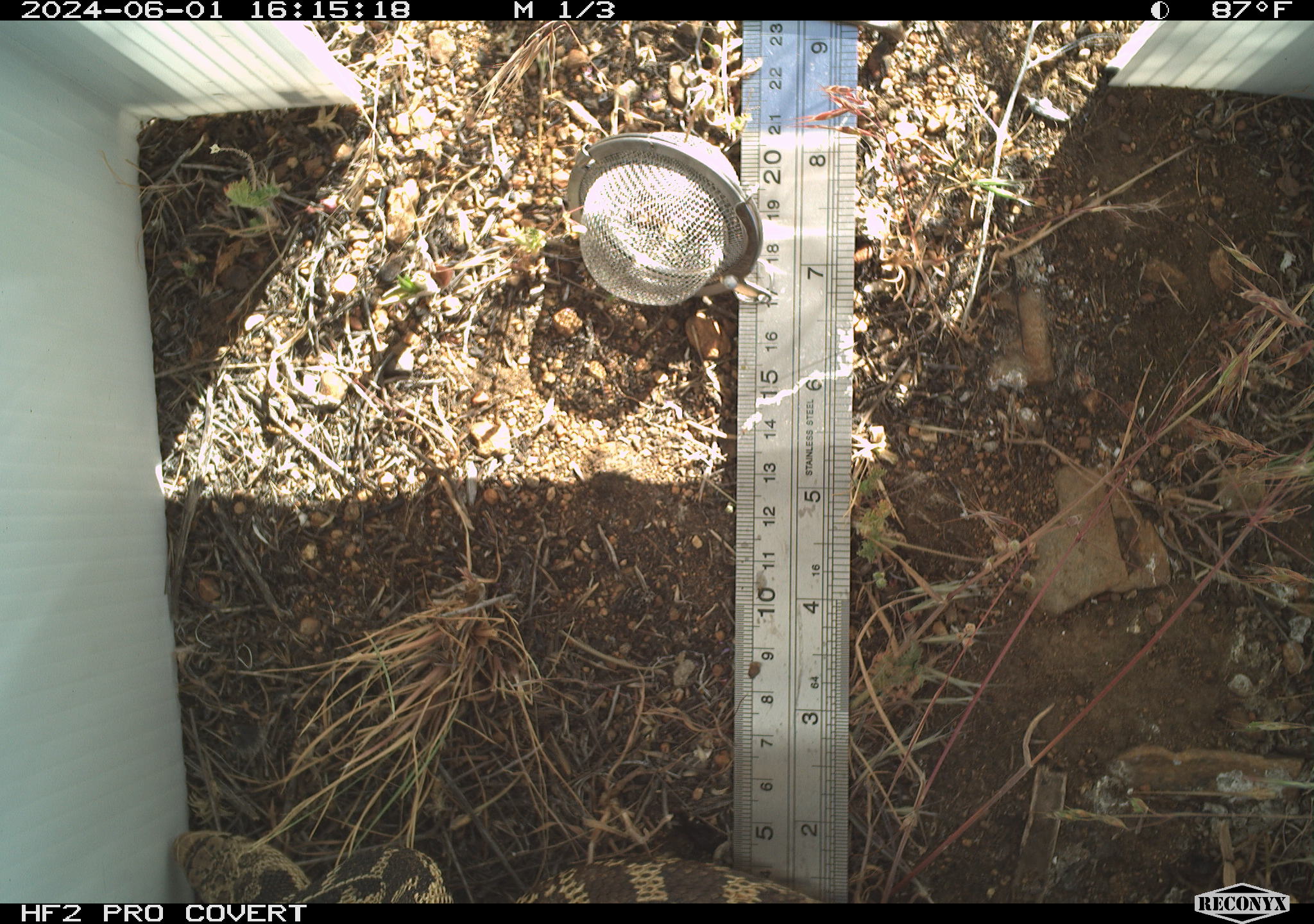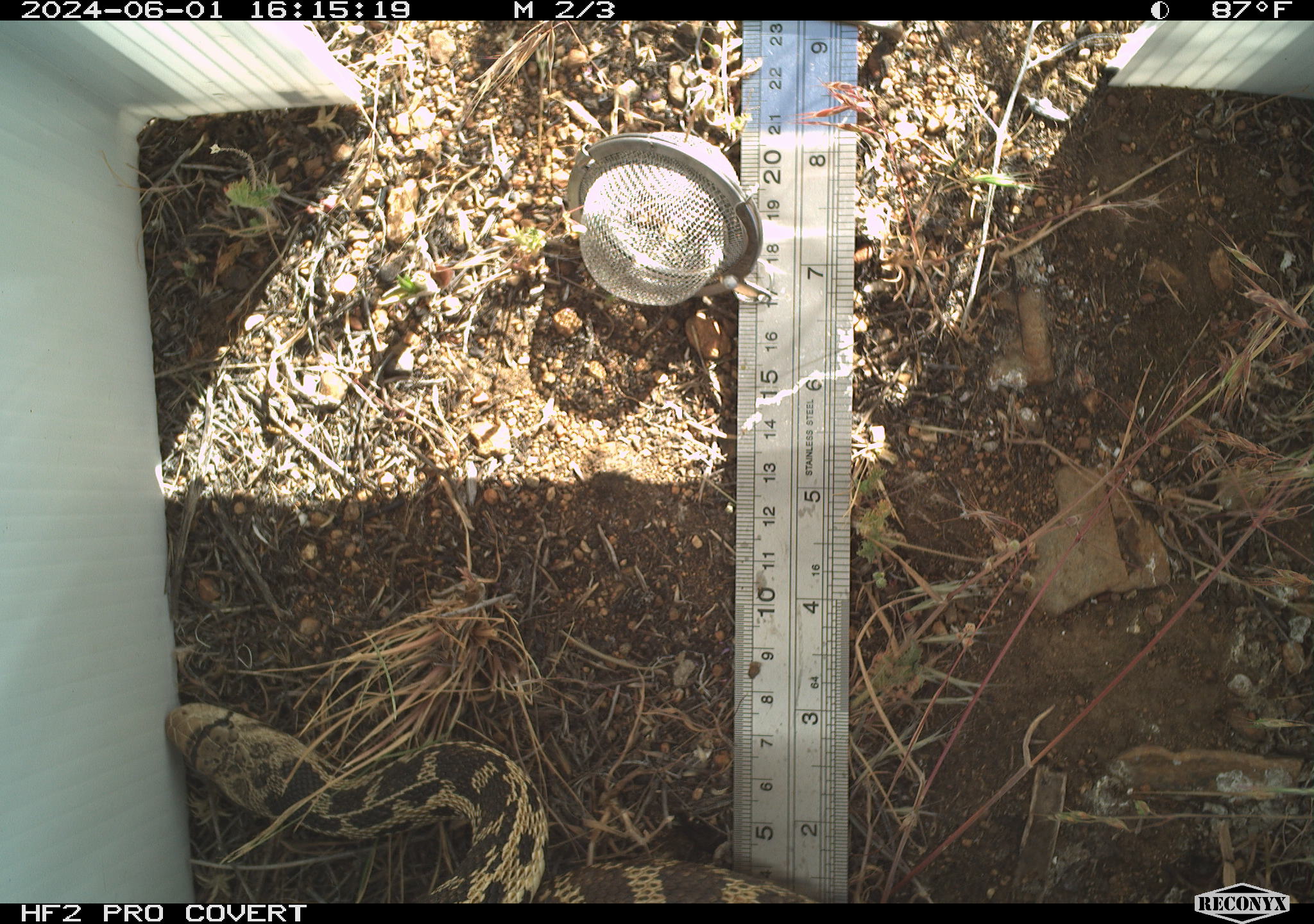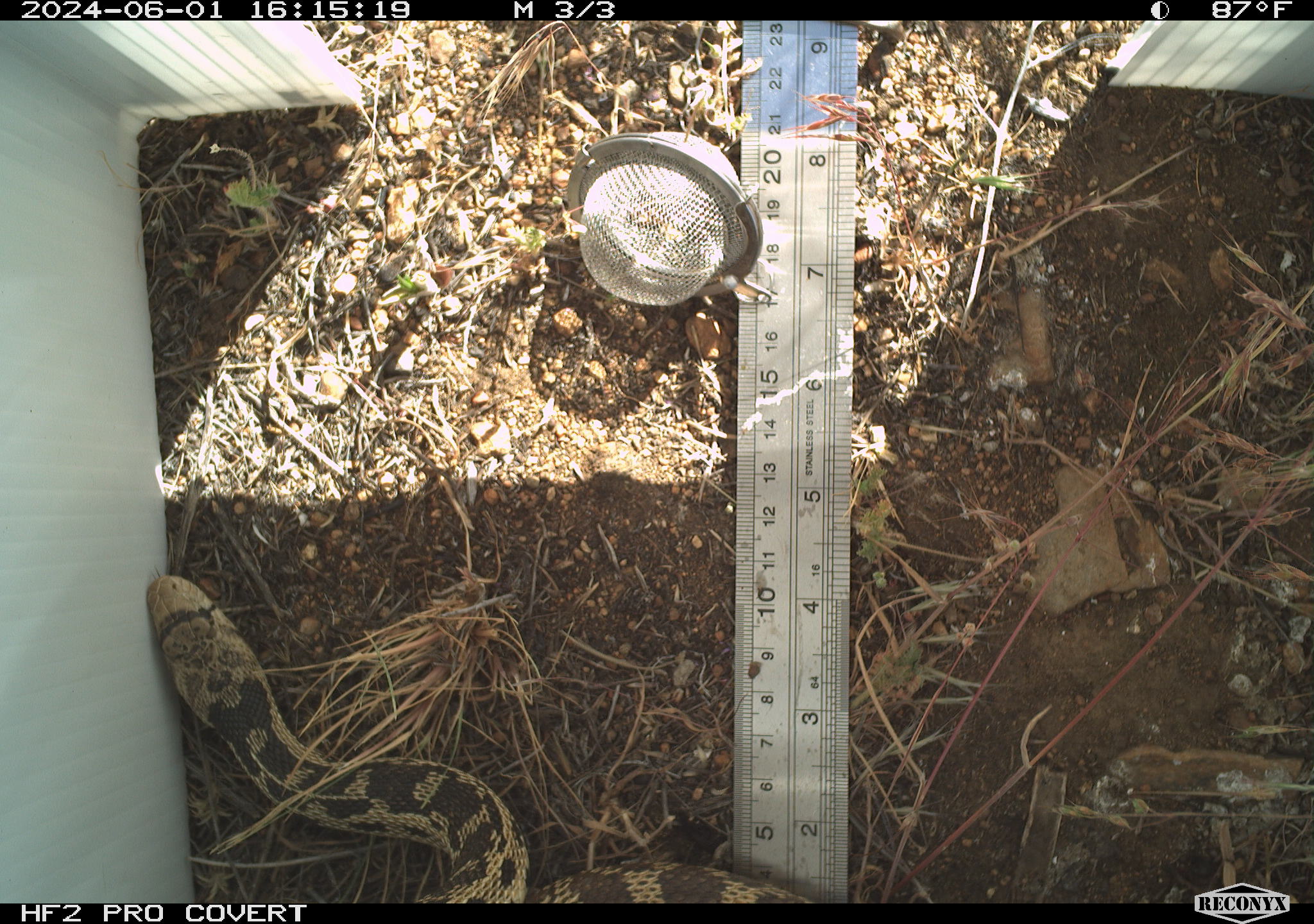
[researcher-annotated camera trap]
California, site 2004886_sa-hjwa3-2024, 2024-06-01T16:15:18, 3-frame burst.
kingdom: Animalia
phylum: Chordata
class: Reptilia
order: Squamata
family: Colubridae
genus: Pituophis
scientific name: Pituophis catenifer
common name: gophersnake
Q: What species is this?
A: Gophersnake (Pituophis catenifer).